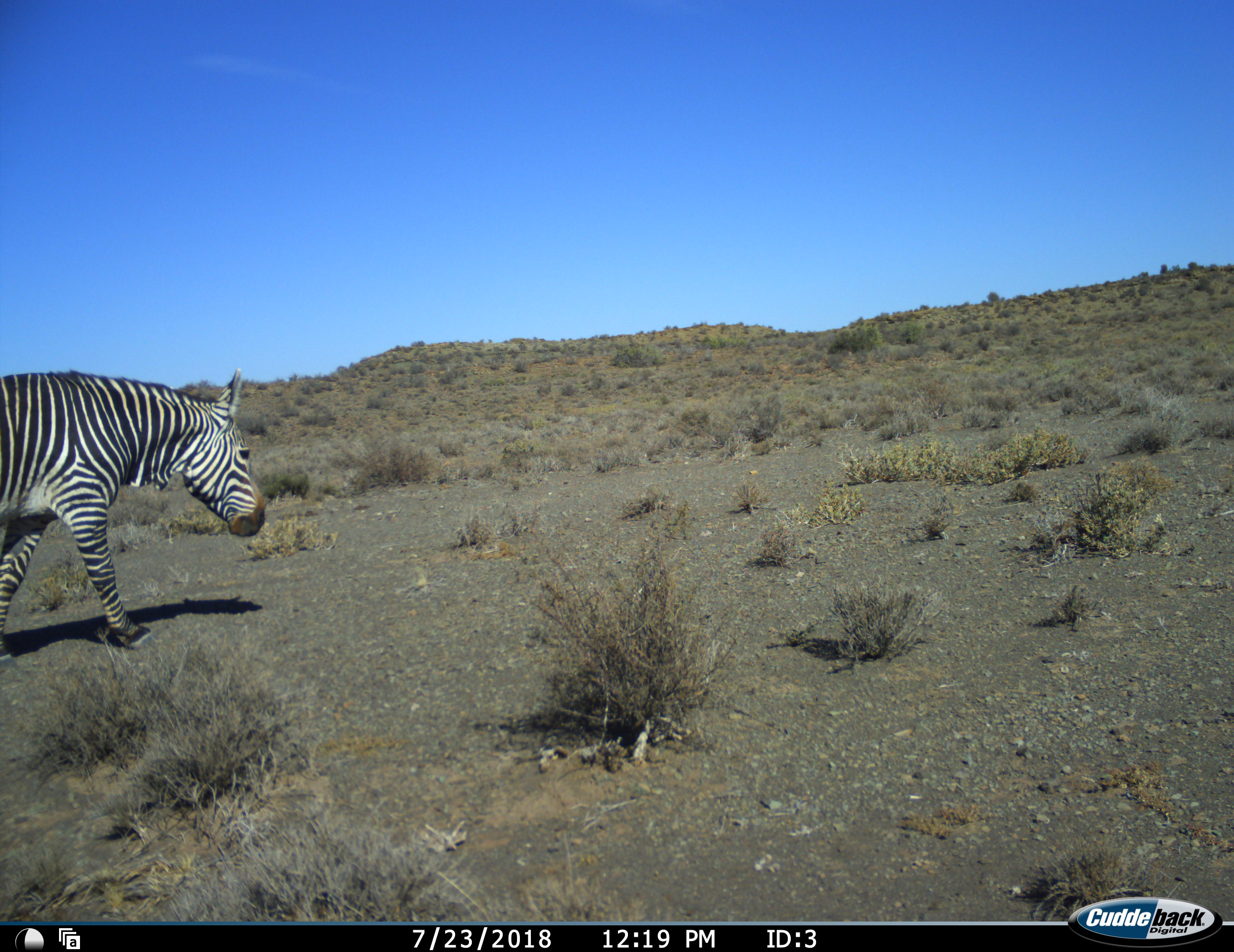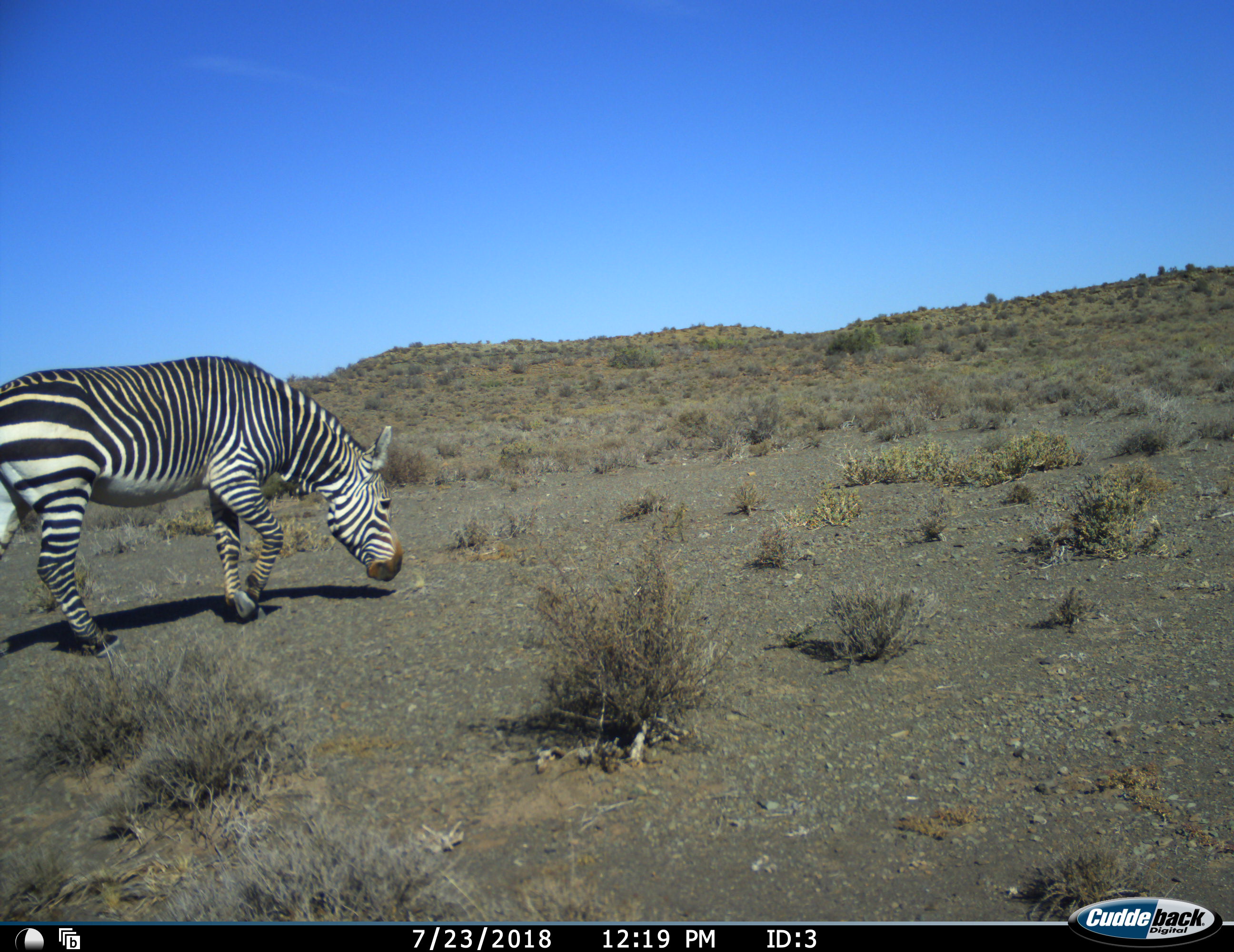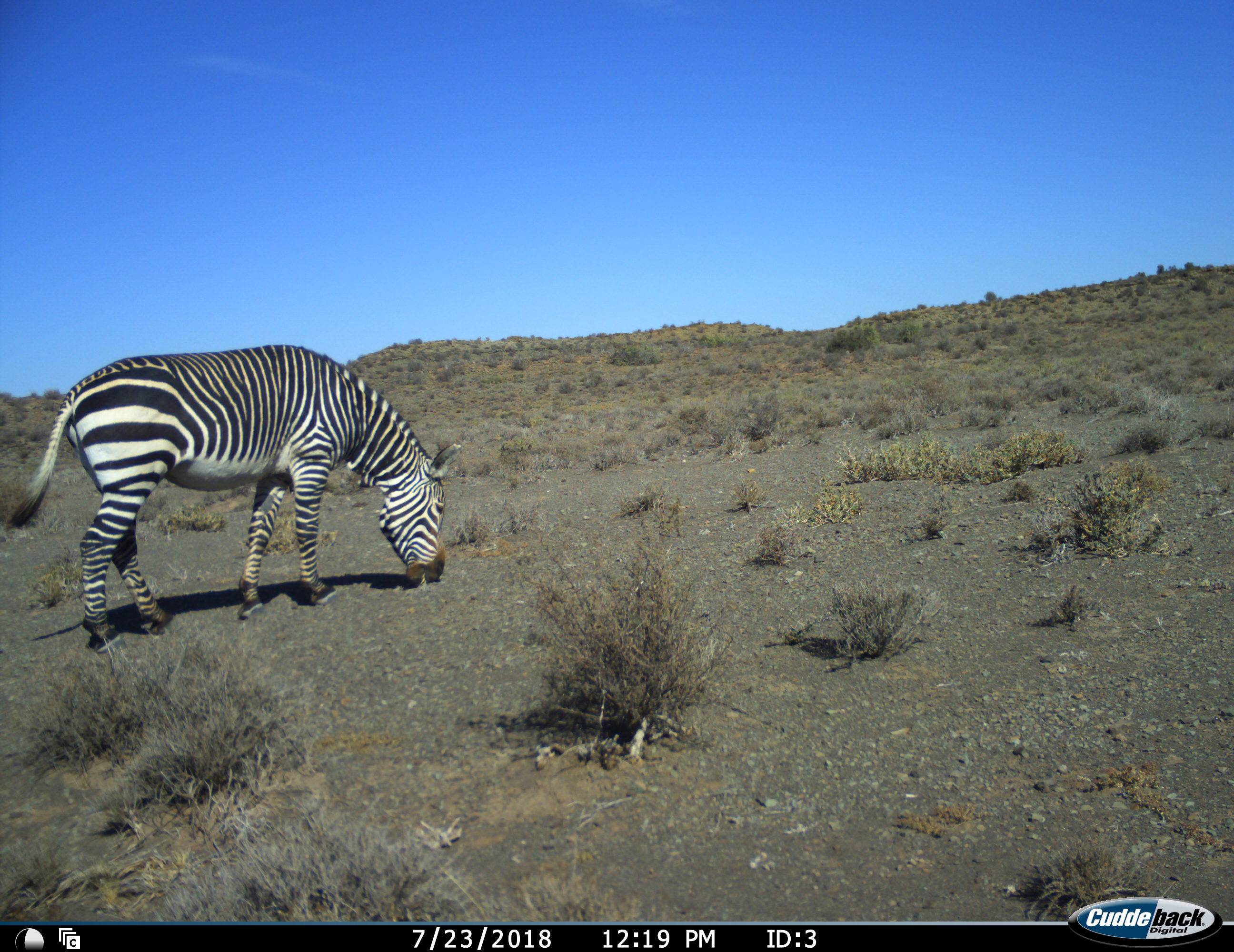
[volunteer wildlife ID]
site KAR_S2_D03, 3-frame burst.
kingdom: Animalia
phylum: Chordata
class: Mammalia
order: Perissodactyla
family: Equidae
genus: Equus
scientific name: Equus zebra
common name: mountain zebra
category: zebramountain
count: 1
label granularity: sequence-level